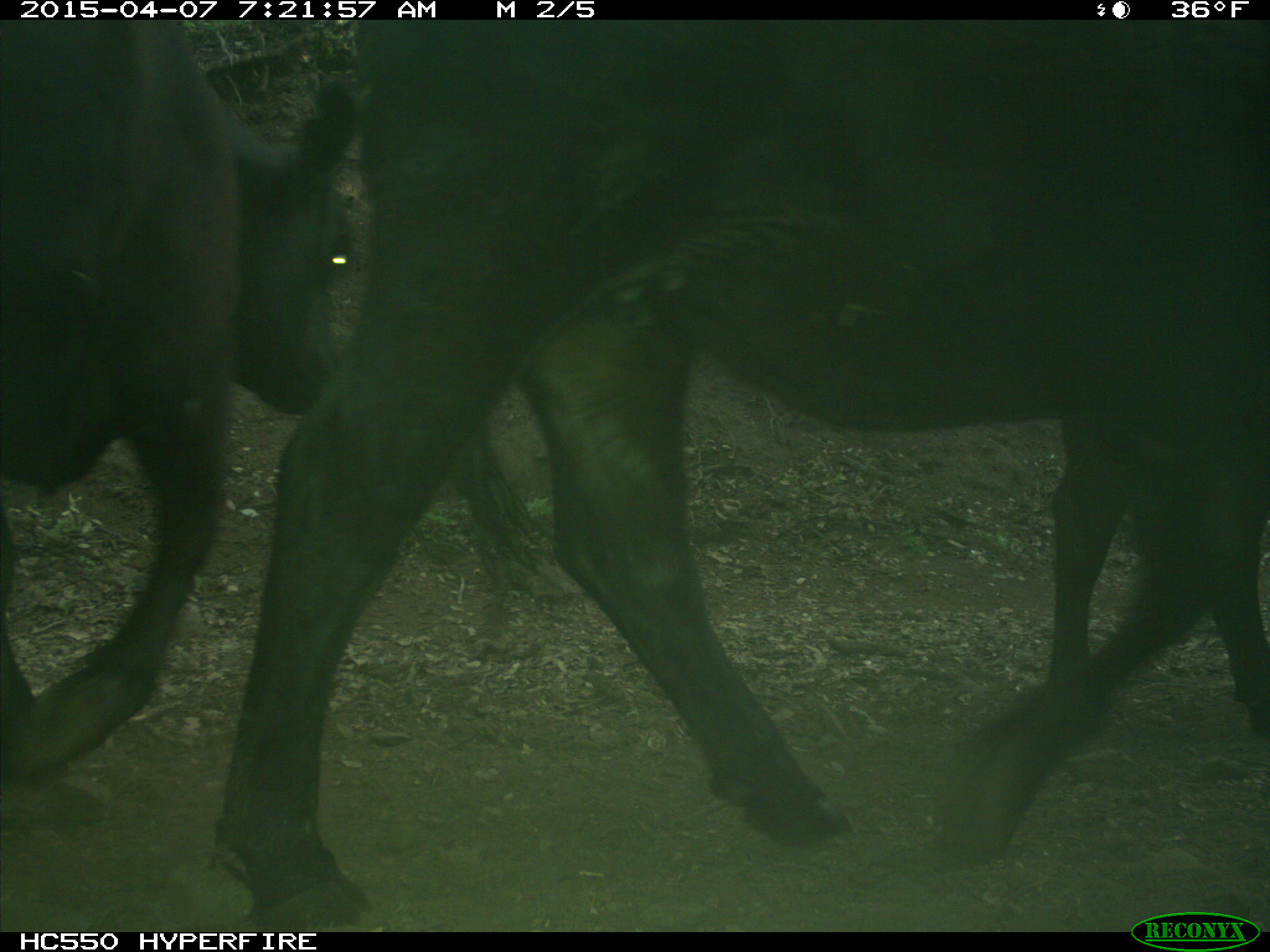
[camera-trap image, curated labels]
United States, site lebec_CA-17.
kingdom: Animalia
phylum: Chordata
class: Mammalia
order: Artiodactyla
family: Bovidae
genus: Bos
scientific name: Bos taurus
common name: domestic cow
Bos taurus (domestic cow).